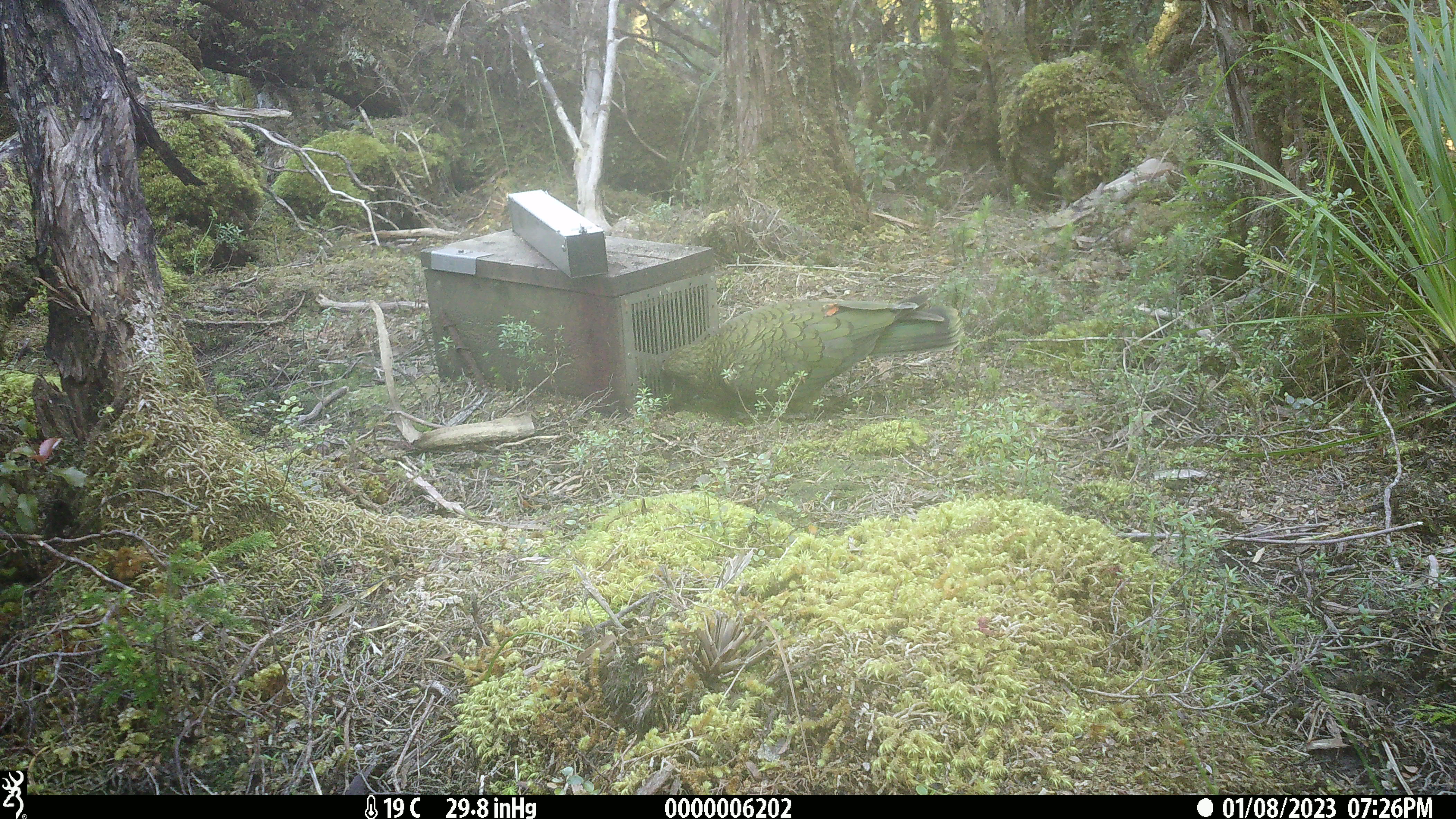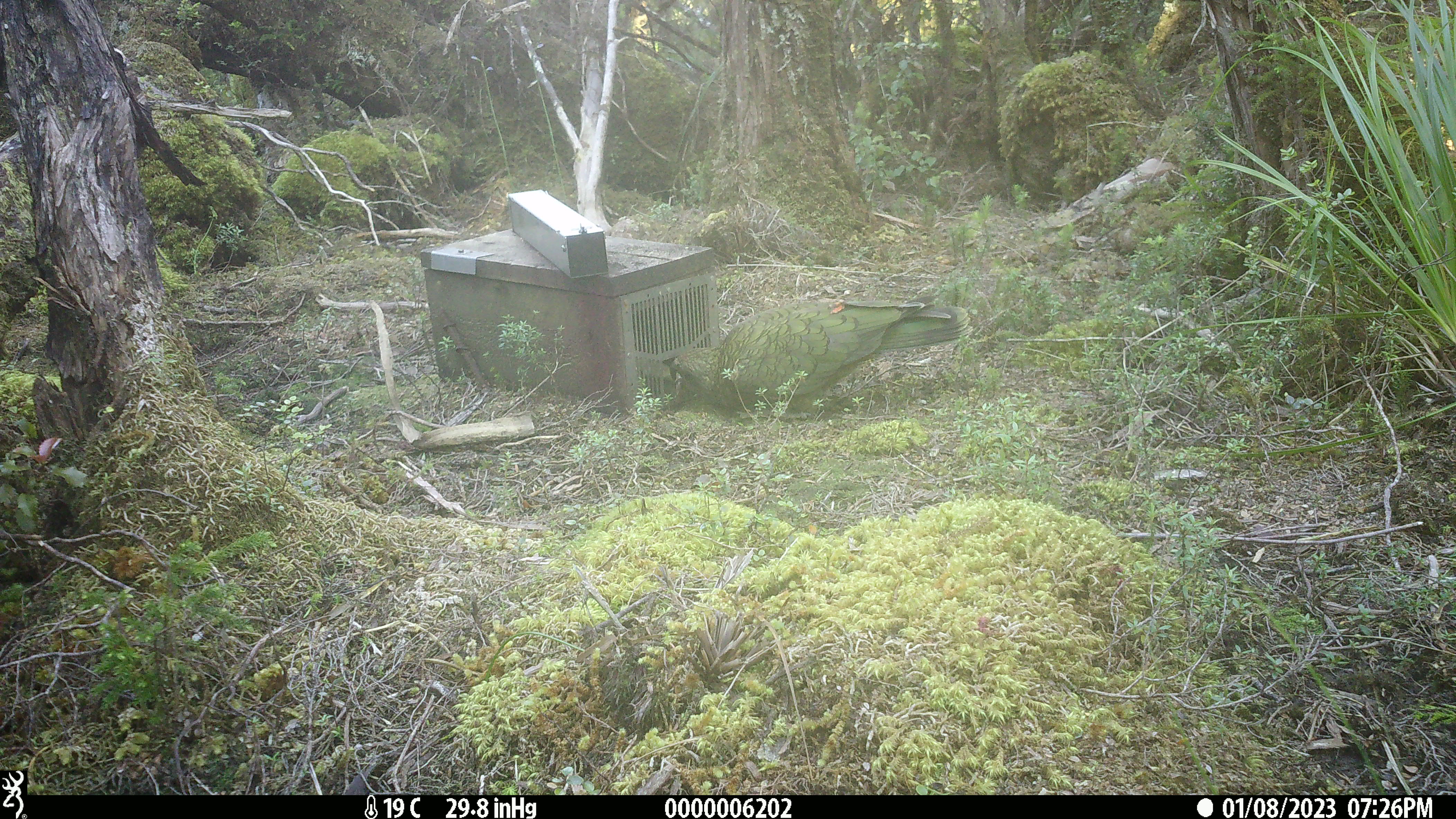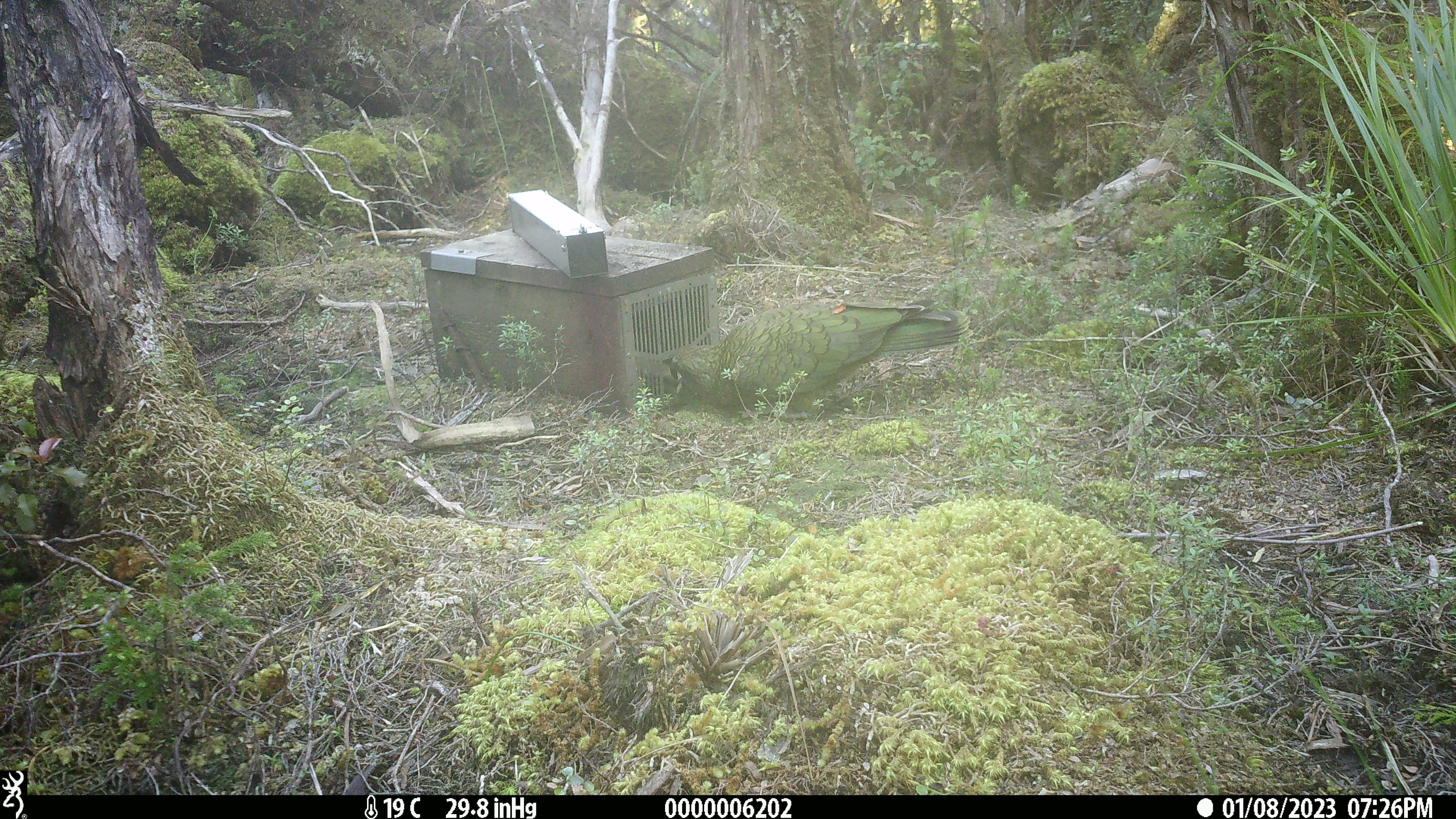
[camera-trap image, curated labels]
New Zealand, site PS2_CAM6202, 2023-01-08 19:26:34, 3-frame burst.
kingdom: Animalia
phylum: Chordata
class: Aves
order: Psittaciformes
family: Strigopidae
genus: Nestor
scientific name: Nestor notabilis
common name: kea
Kea (Nestor notabilis).